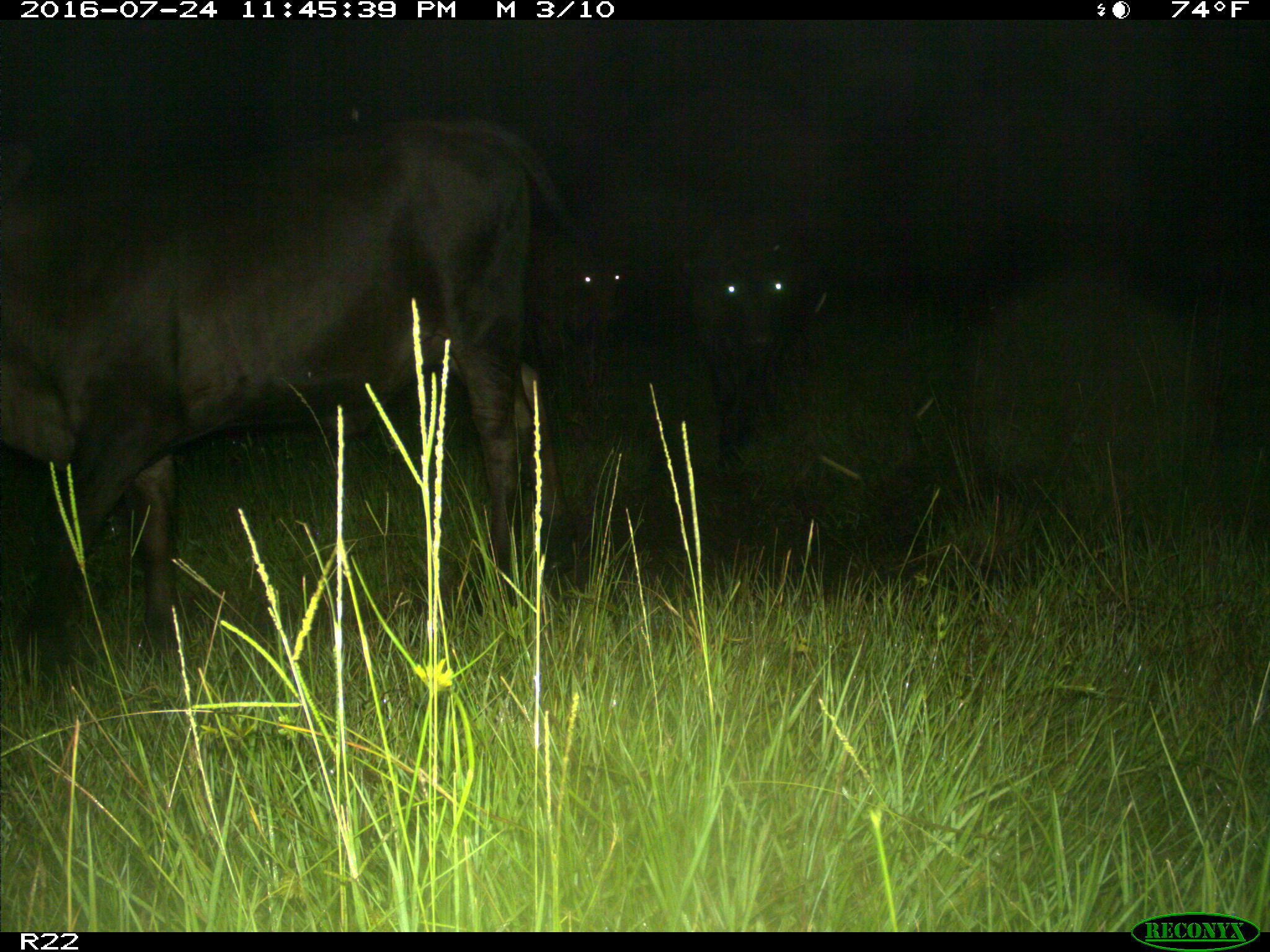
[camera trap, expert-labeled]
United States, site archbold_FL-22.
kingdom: Animalia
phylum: Chordata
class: Mammalia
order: Artiodactyla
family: Bovidae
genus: Bos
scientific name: Bos taurus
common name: domestic cow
Bos taurus (domestic cow).